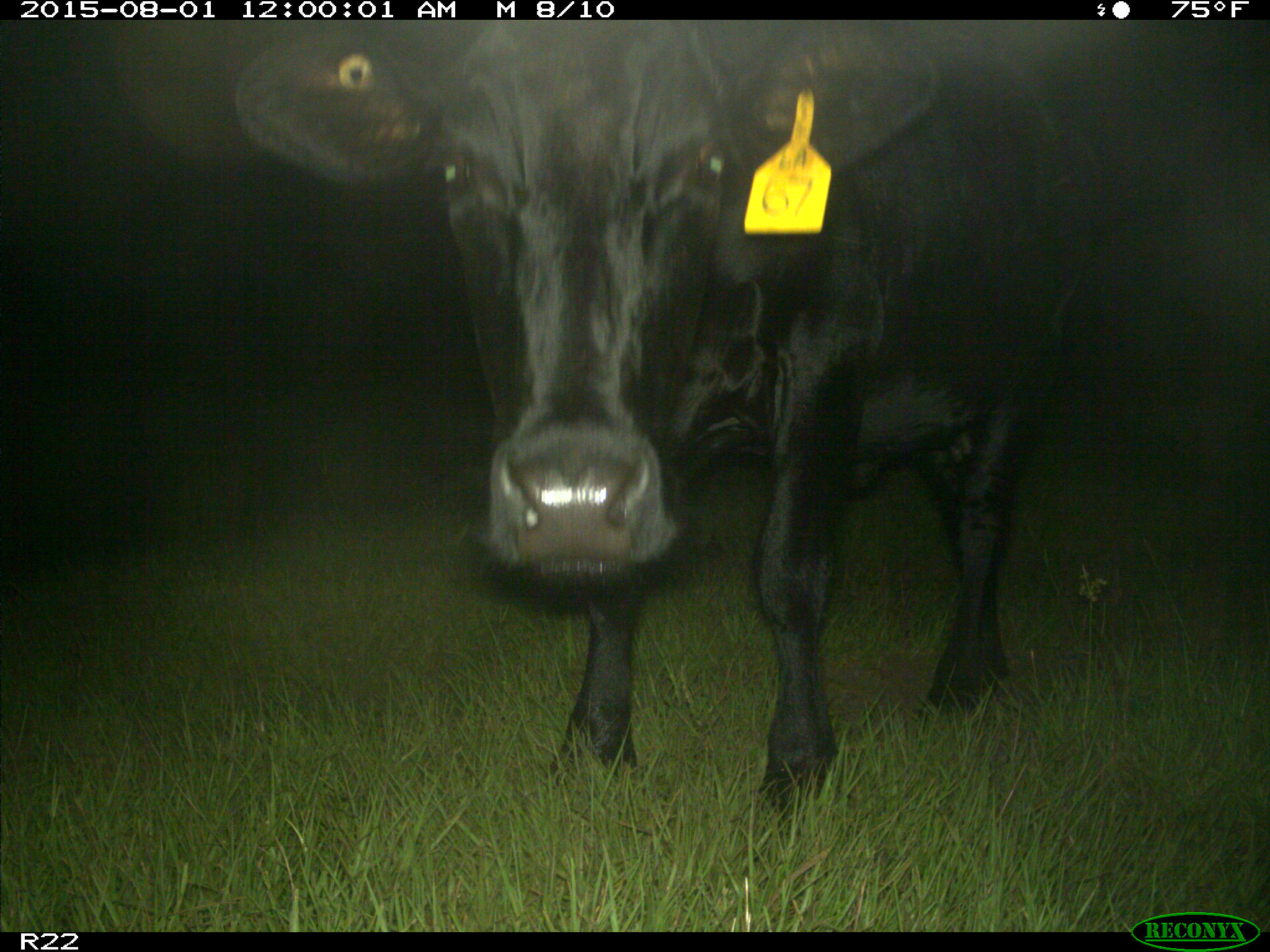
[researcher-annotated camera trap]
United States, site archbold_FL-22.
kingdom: Animalia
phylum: Chordata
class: Mammalia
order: Artiodactyla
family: Bovidae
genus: Bos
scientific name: Bos taurus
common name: domestic cow